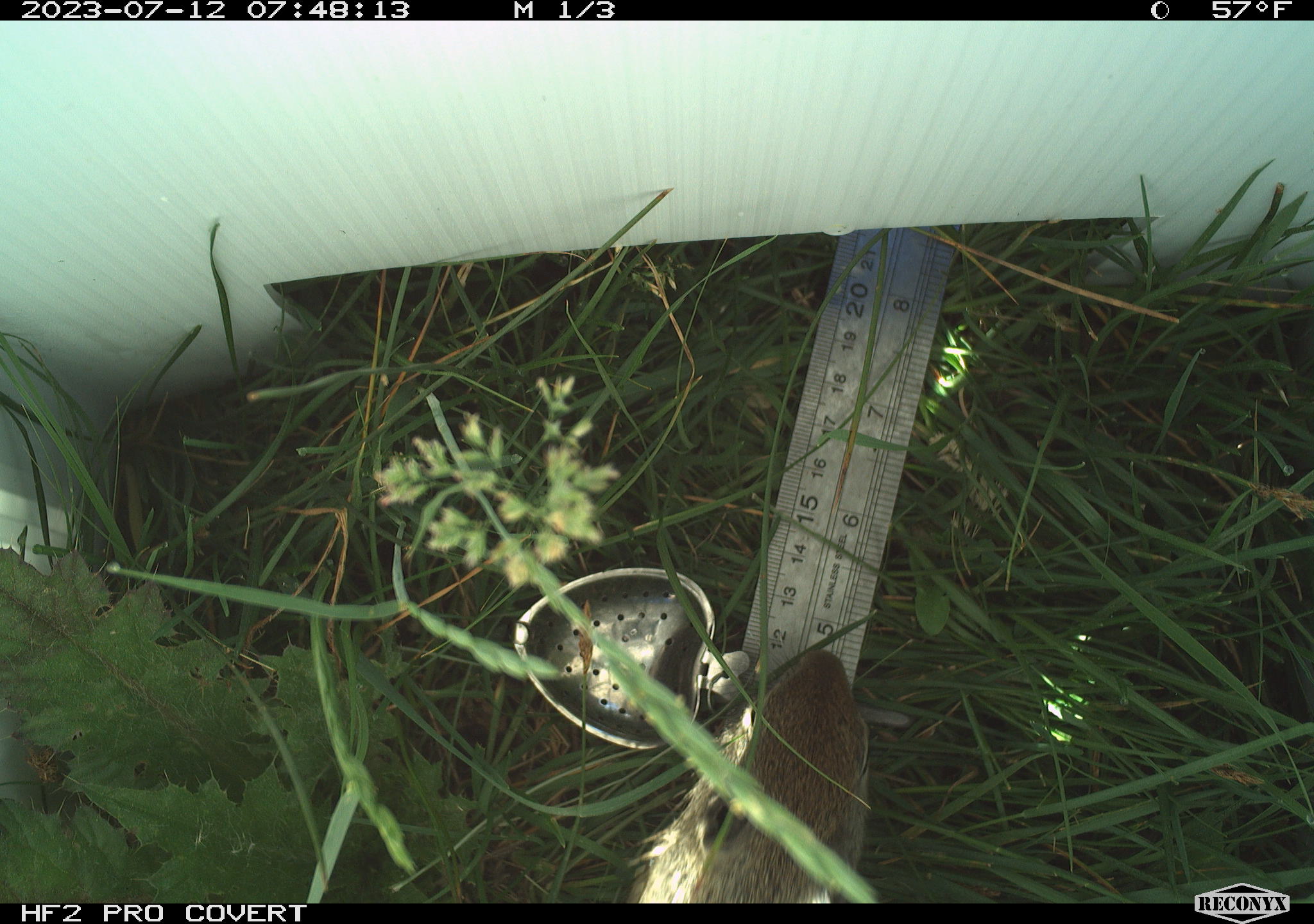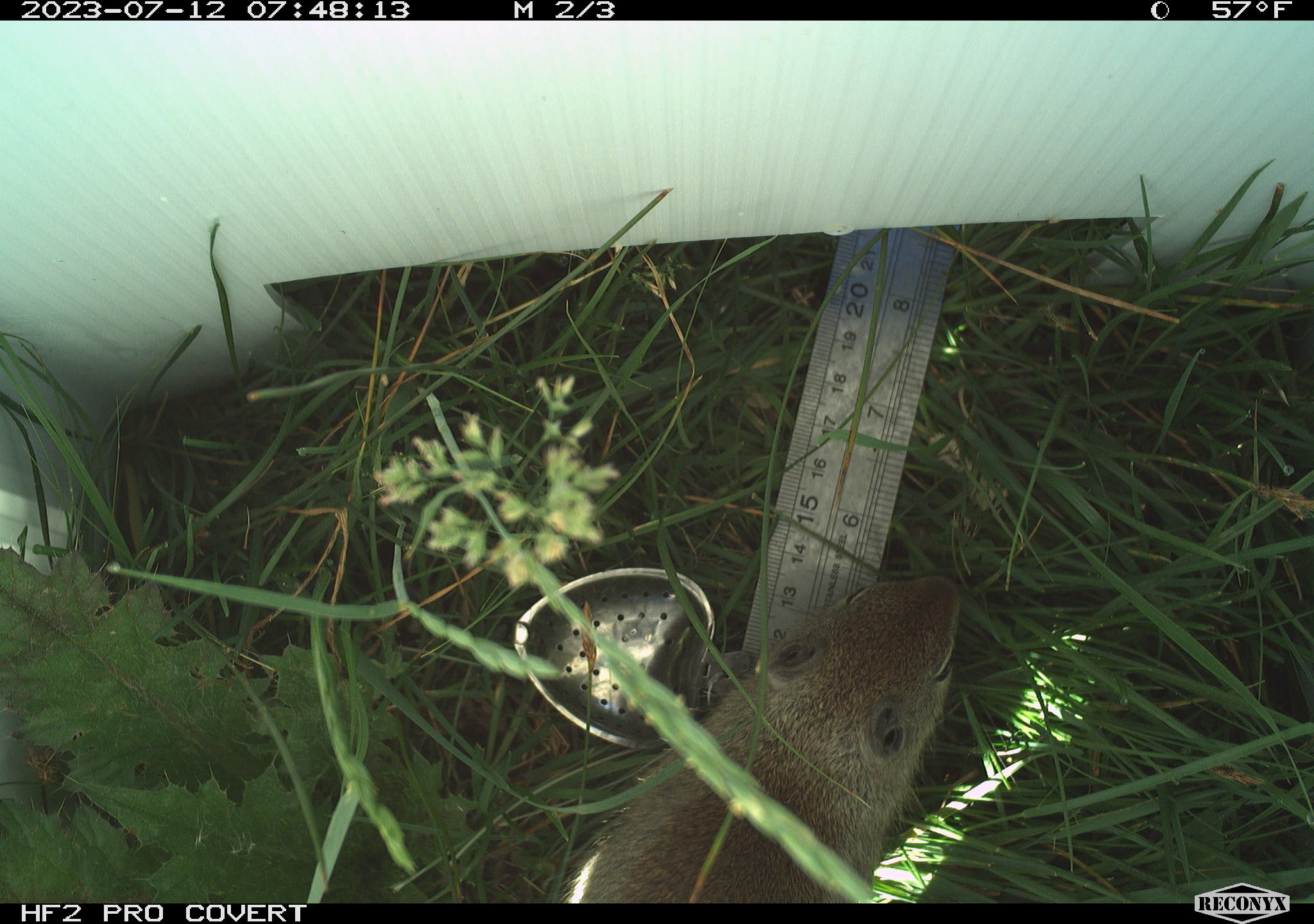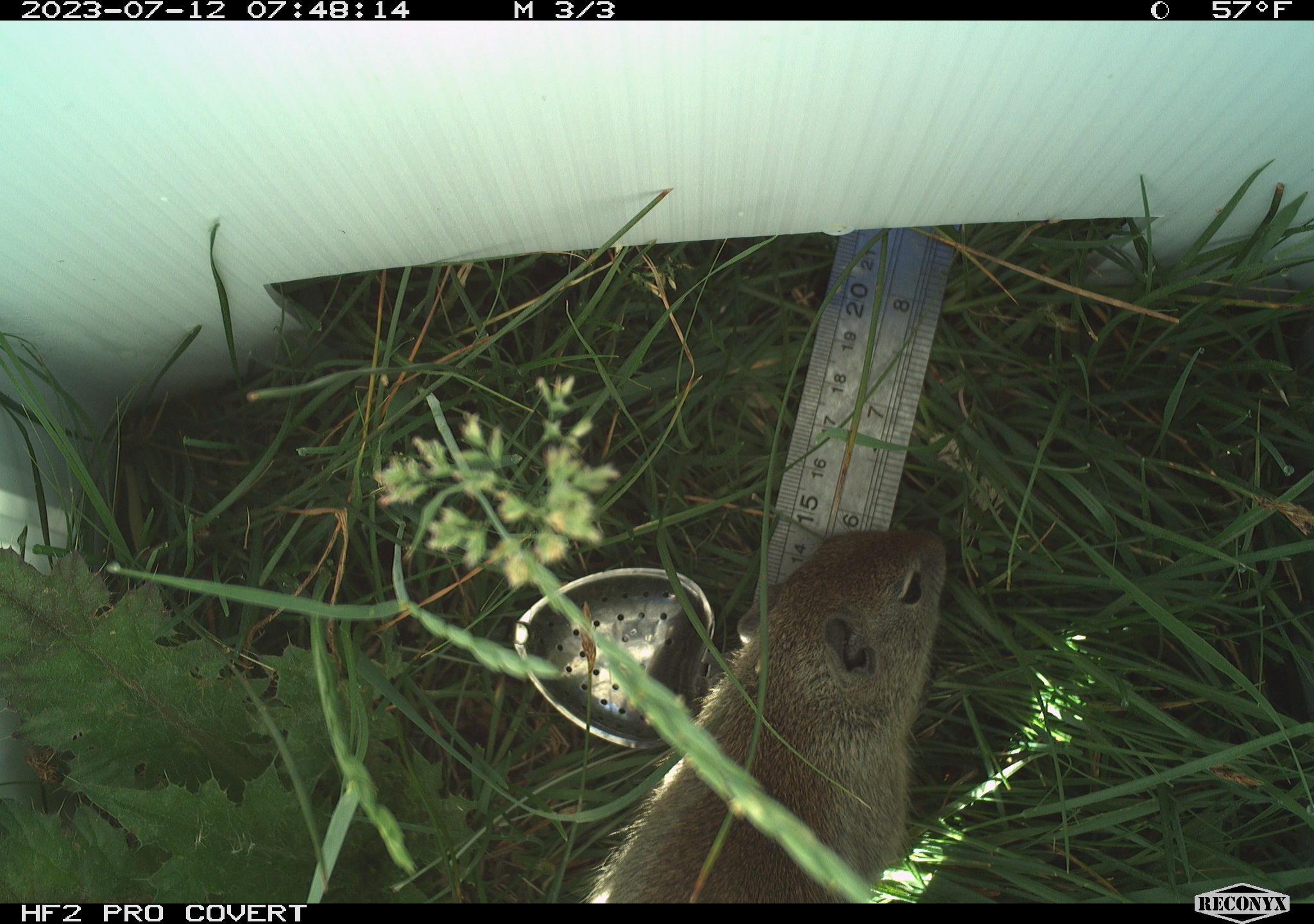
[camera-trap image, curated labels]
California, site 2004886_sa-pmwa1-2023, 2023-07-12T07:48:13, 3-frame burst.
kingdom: Animalia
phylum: Chordata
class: Mammalia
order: Rodentia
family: Sciuridae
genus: Urocitellus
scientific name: Urocitellus beldingi beldingi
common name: belding's ground squirrel